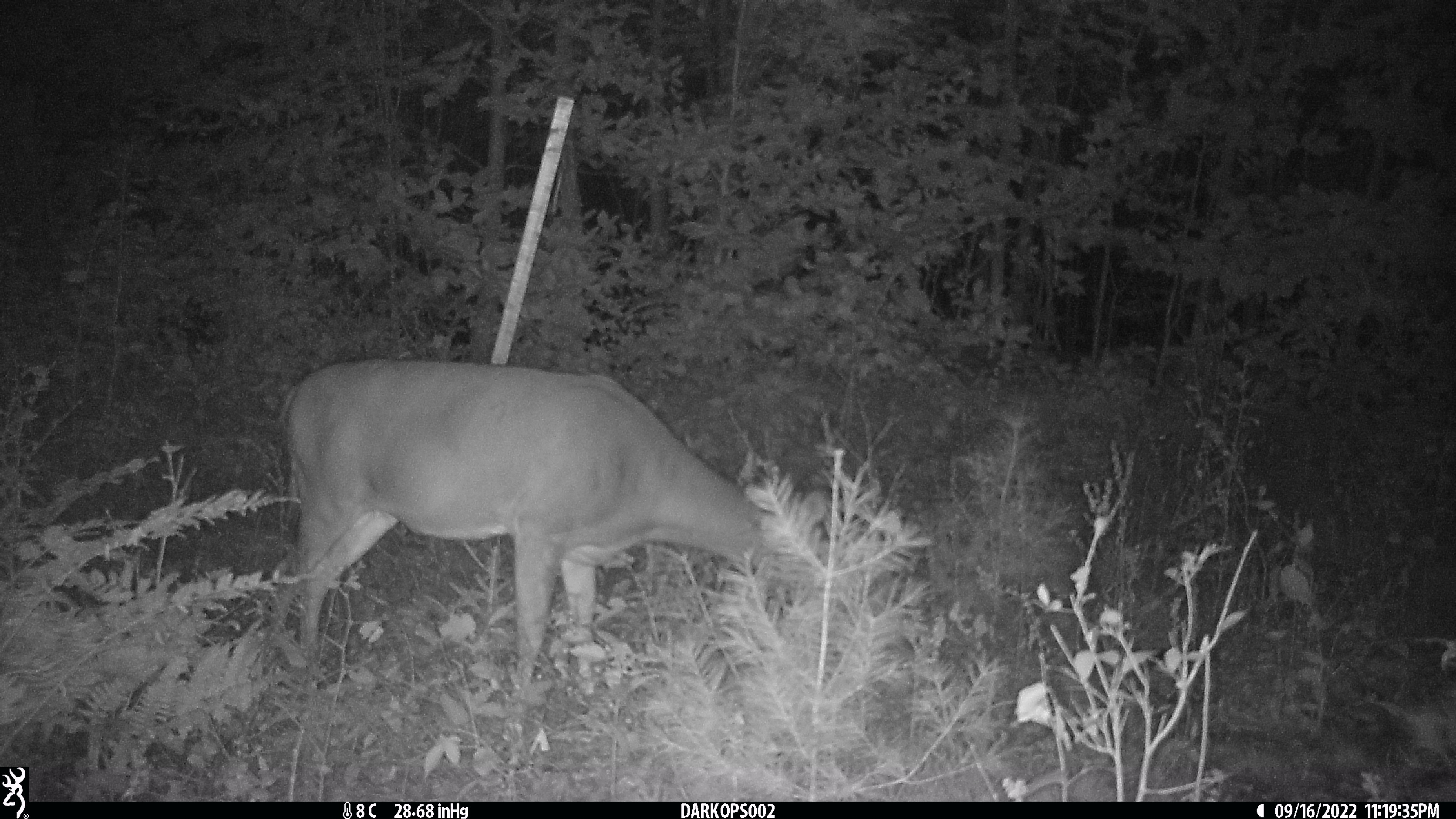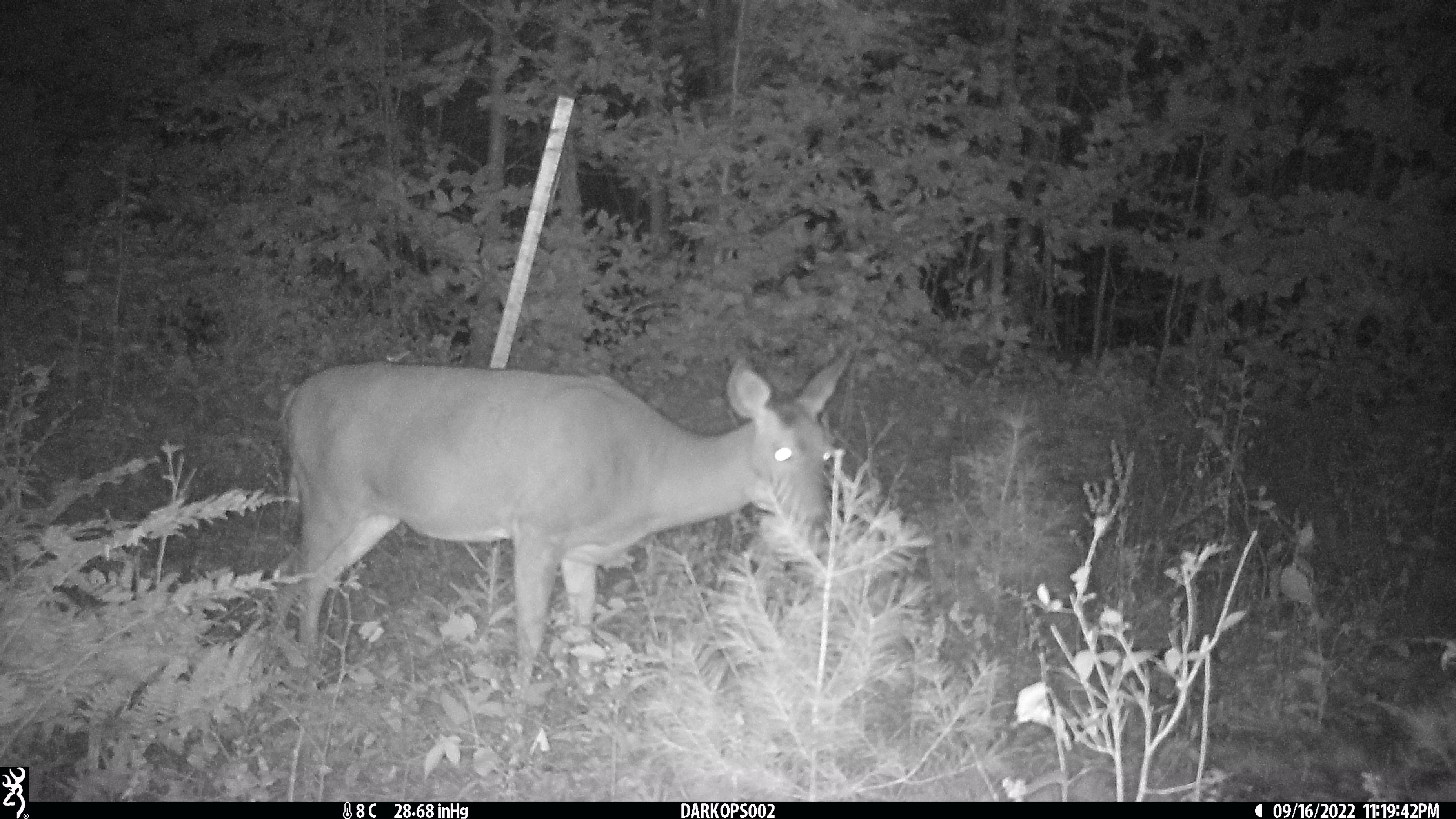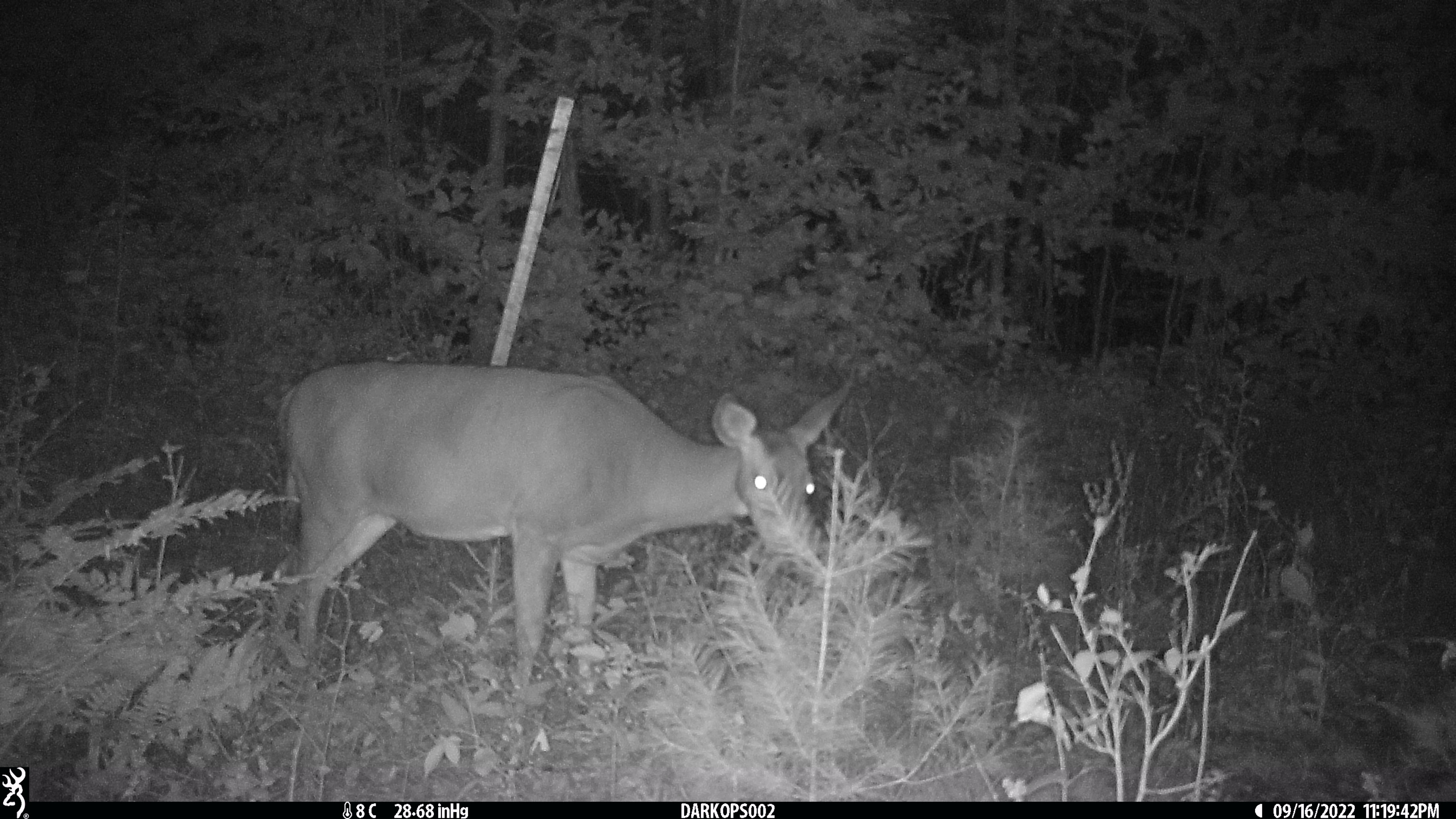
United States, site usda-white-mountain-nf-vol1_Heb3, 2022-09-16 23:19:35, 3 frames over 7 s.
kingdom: Animalia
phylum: Chordata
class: Mammalia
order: Artiodactyla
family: Cervidae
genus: Odocoileus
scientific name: Odocoileus virginianus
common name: white-tailed deer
White-tailed deer (Odocoileus virginianus).